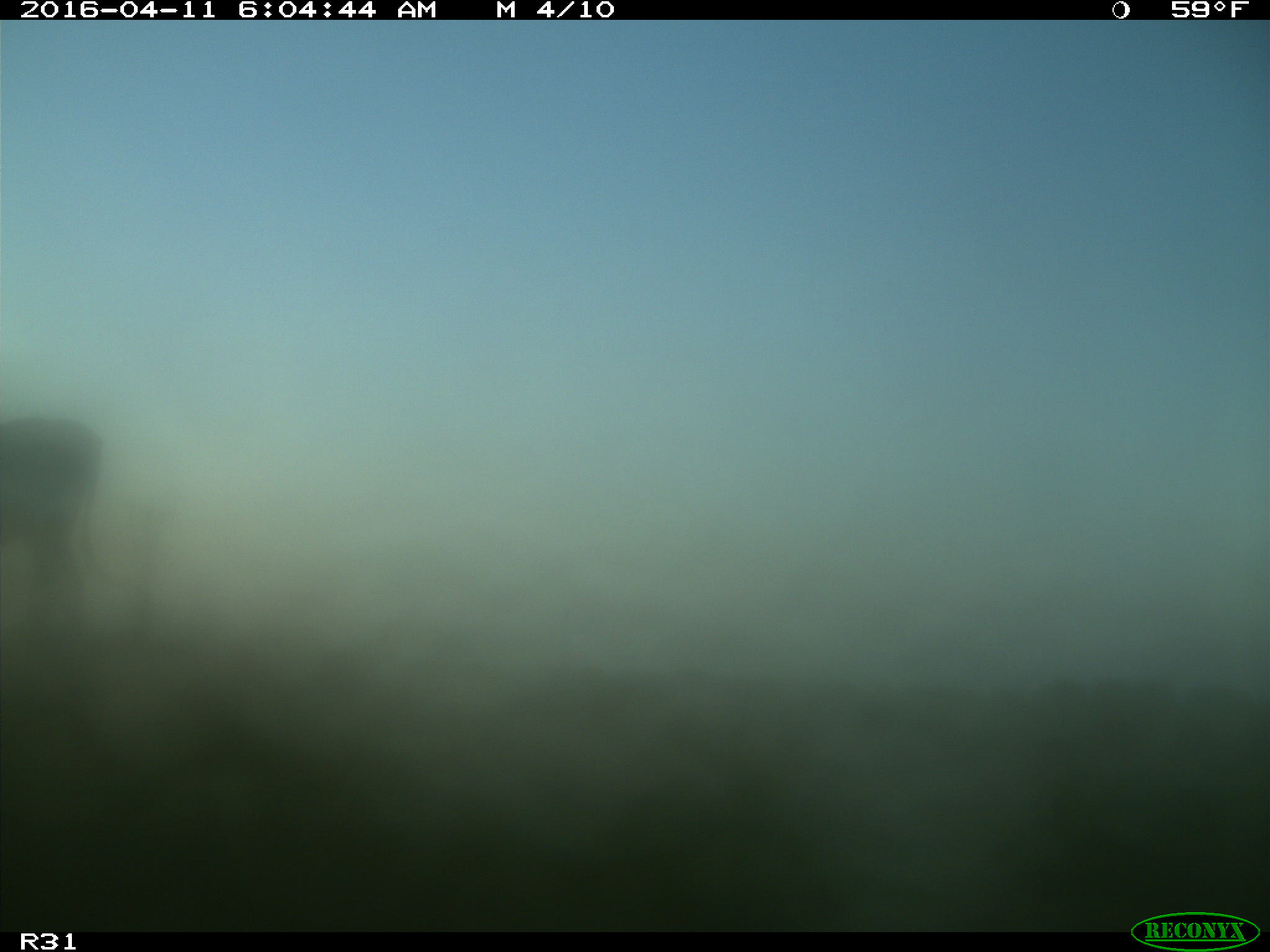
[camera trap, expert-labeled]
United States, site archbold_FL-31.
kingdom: Animalia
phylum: Chordata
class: Mammalia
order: Artiodactyla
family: Bovidae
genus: Bos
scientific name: Bos taurus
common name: domestic cow